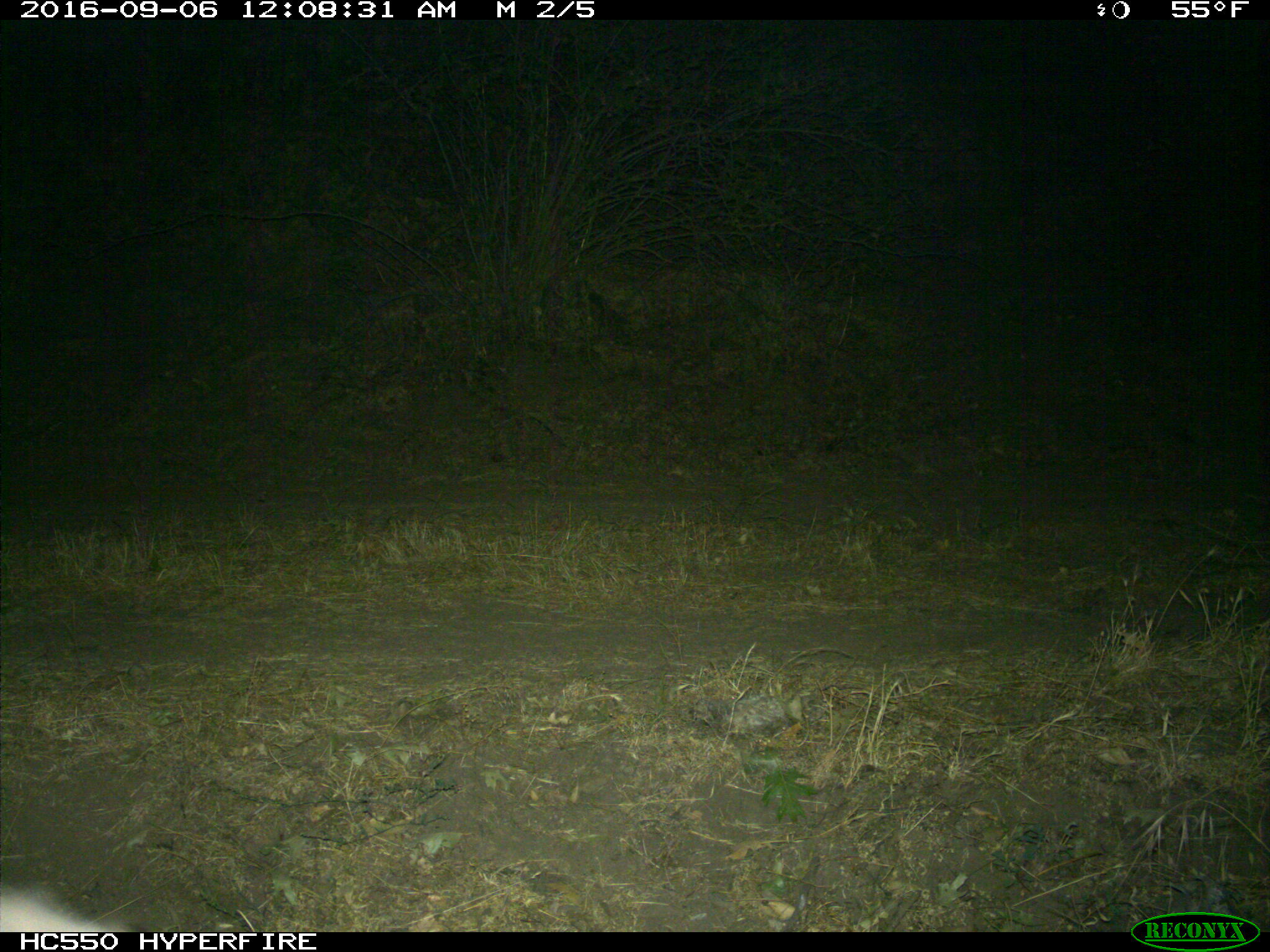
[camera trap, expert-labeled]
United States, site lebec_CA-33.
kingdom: Animalia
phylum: Chordata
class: Mammalia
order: Carnivora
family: Ursidae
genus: Ursus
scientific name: Ursus americanus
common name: american black bear